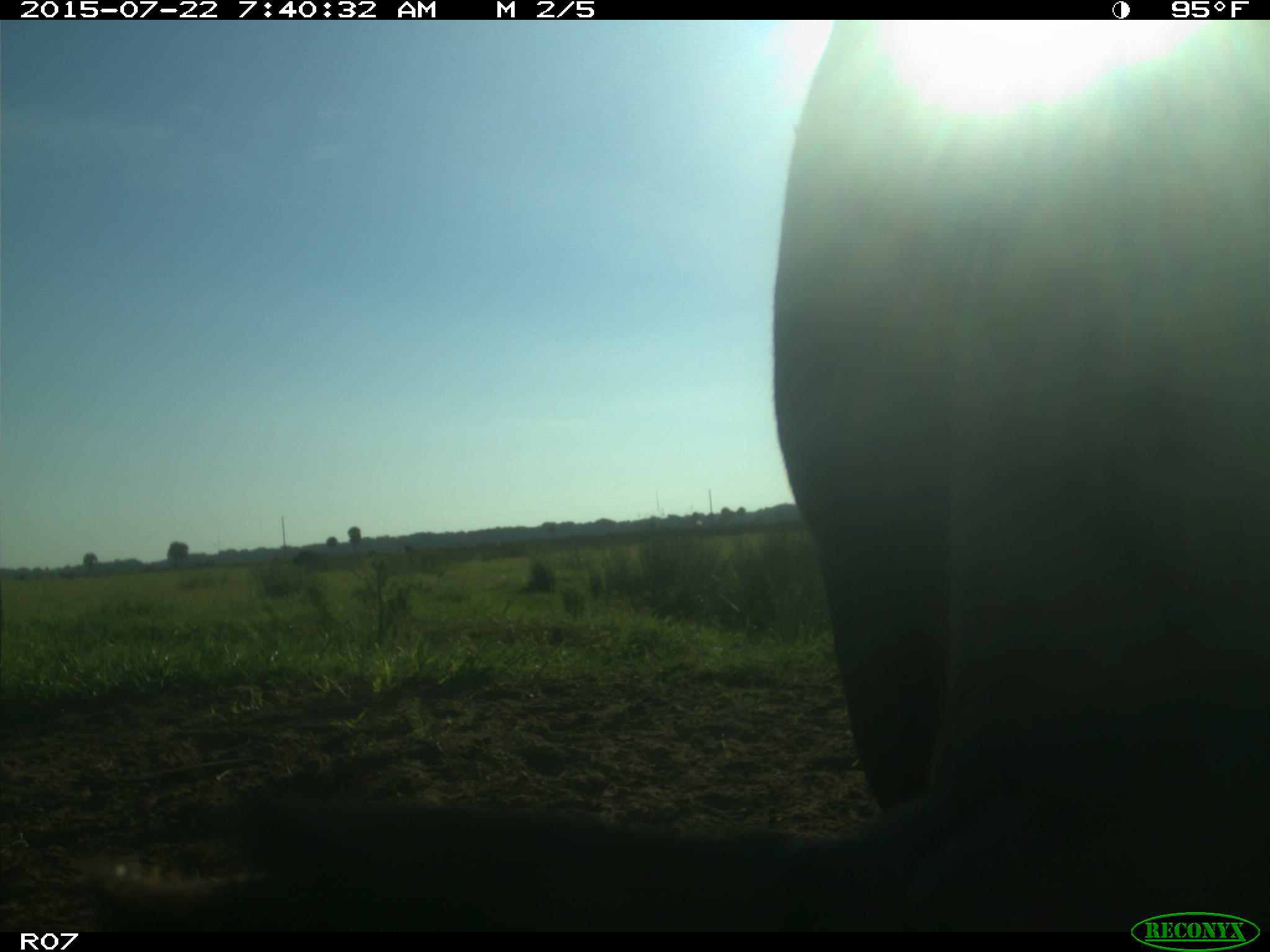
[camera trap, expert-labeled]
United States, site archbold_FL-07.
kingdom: Animalia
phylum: Chordata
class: Mammalia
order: Artiodactyla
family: Suidae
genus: Sus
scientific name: Sus scrofa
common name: wild boar